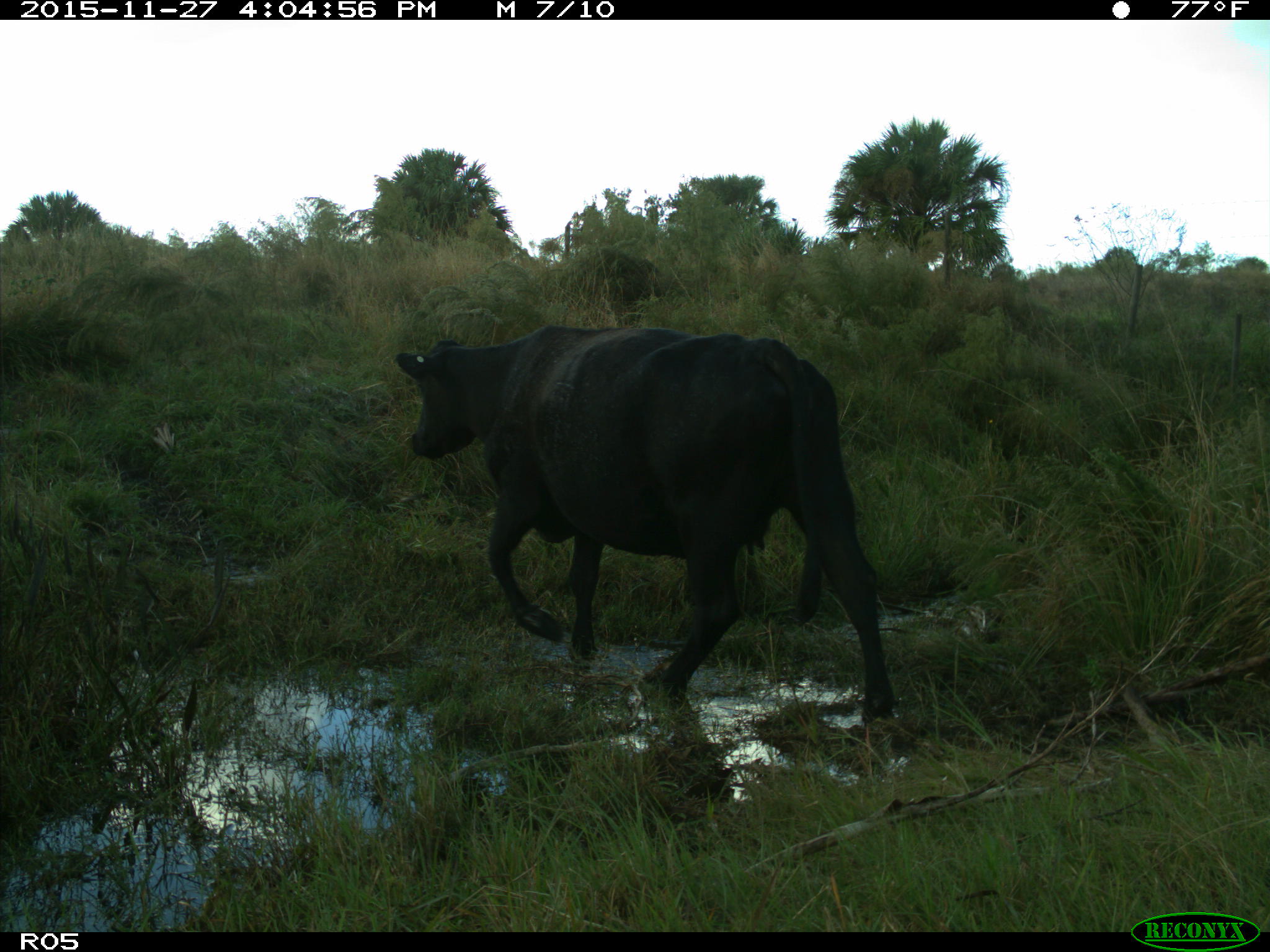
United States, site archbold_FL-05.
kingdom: Animalia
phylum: Chordata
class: Mammalia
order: Artiodactyla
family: Bovidae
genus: Bos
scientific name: Bos taurus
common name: domestic cow